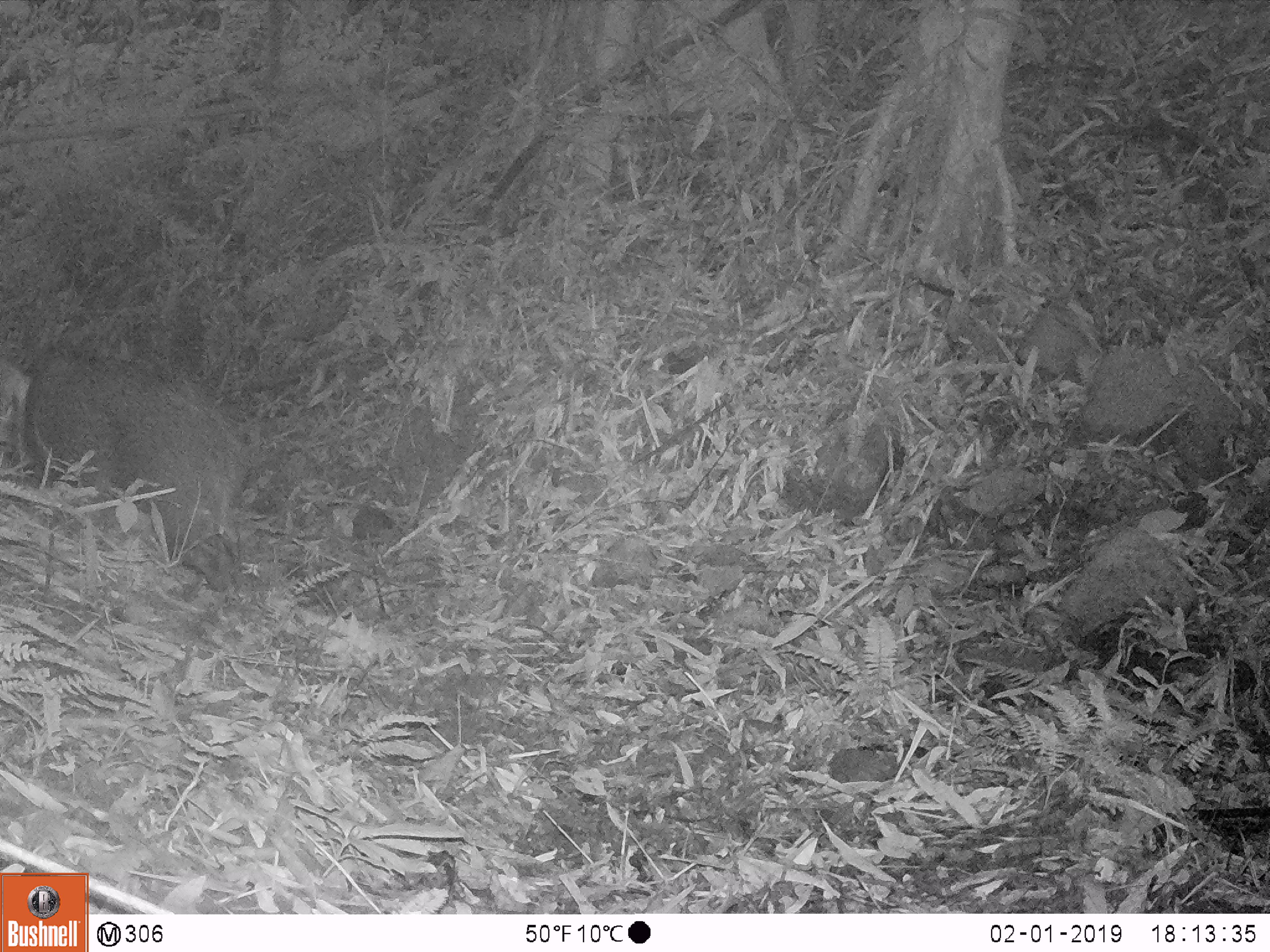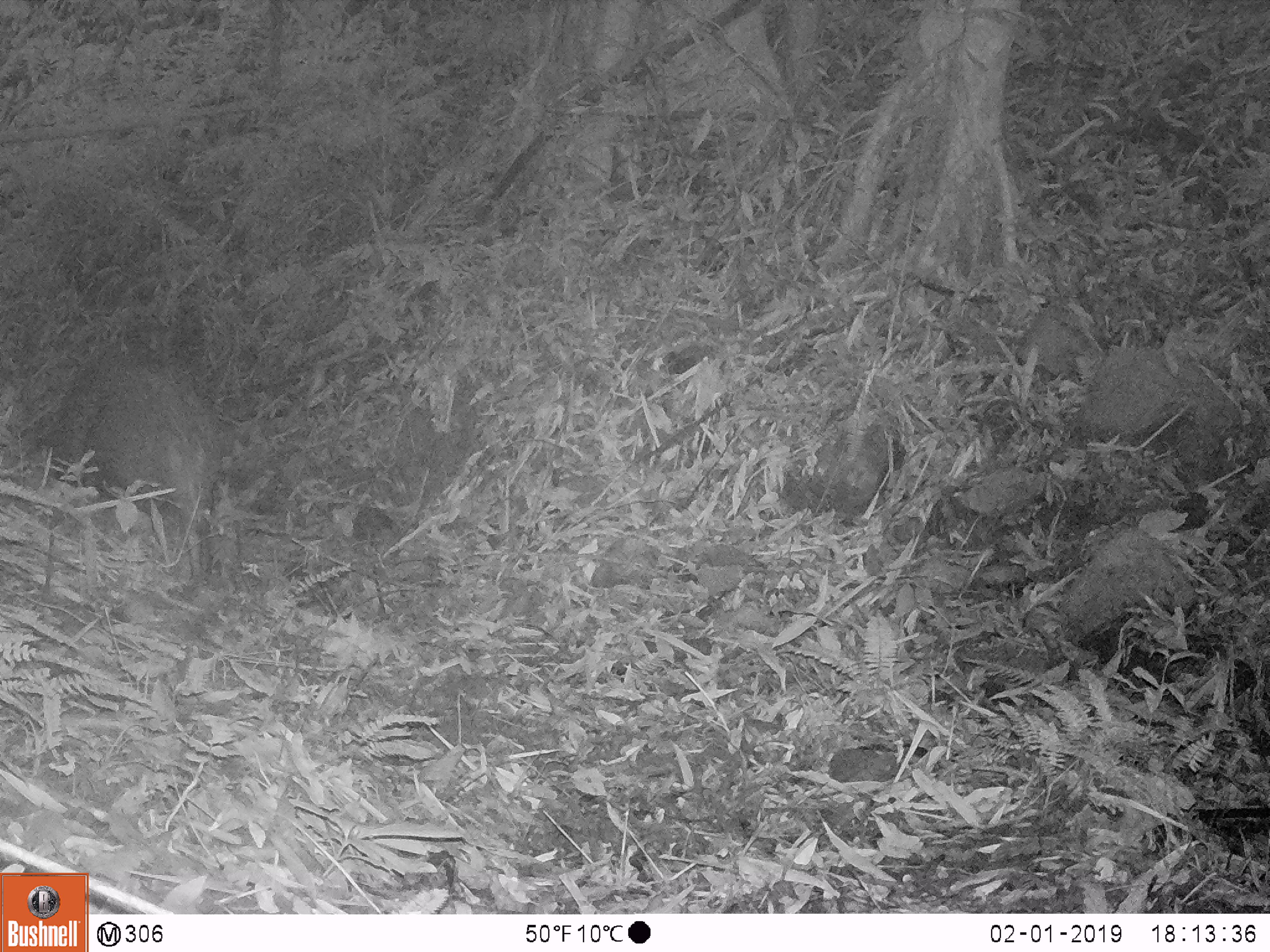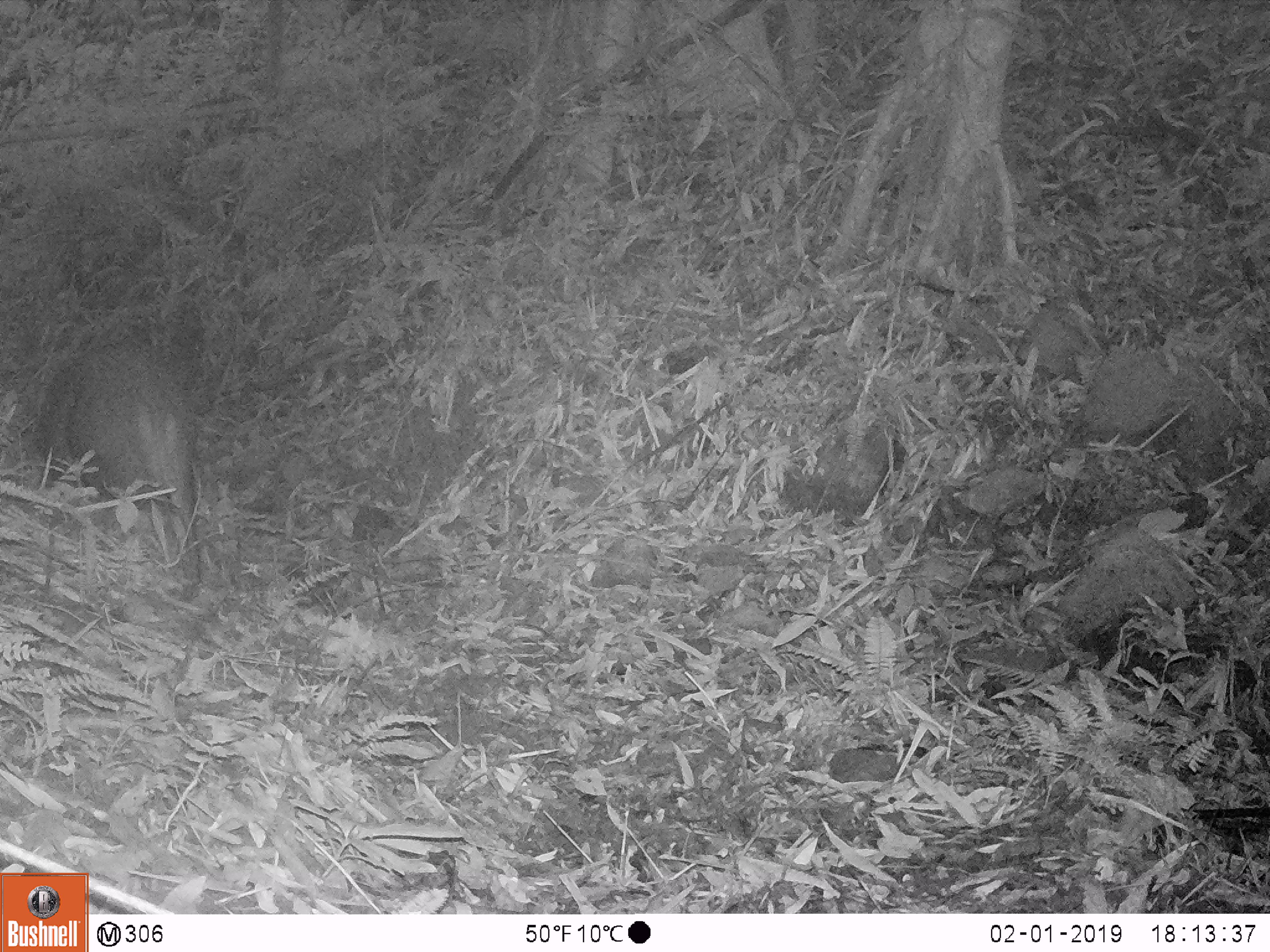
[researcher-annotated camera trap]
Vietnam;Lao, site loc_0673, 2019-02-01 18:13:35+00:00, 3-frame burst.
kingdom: Animalia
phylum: Chordata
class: Mammalia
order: Artiodactyla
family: Suidae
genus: Sus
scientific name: Sus scrofa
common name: eurasian wild pig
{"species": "eurasian wild pig (Sus scrofa)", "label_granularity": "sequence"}